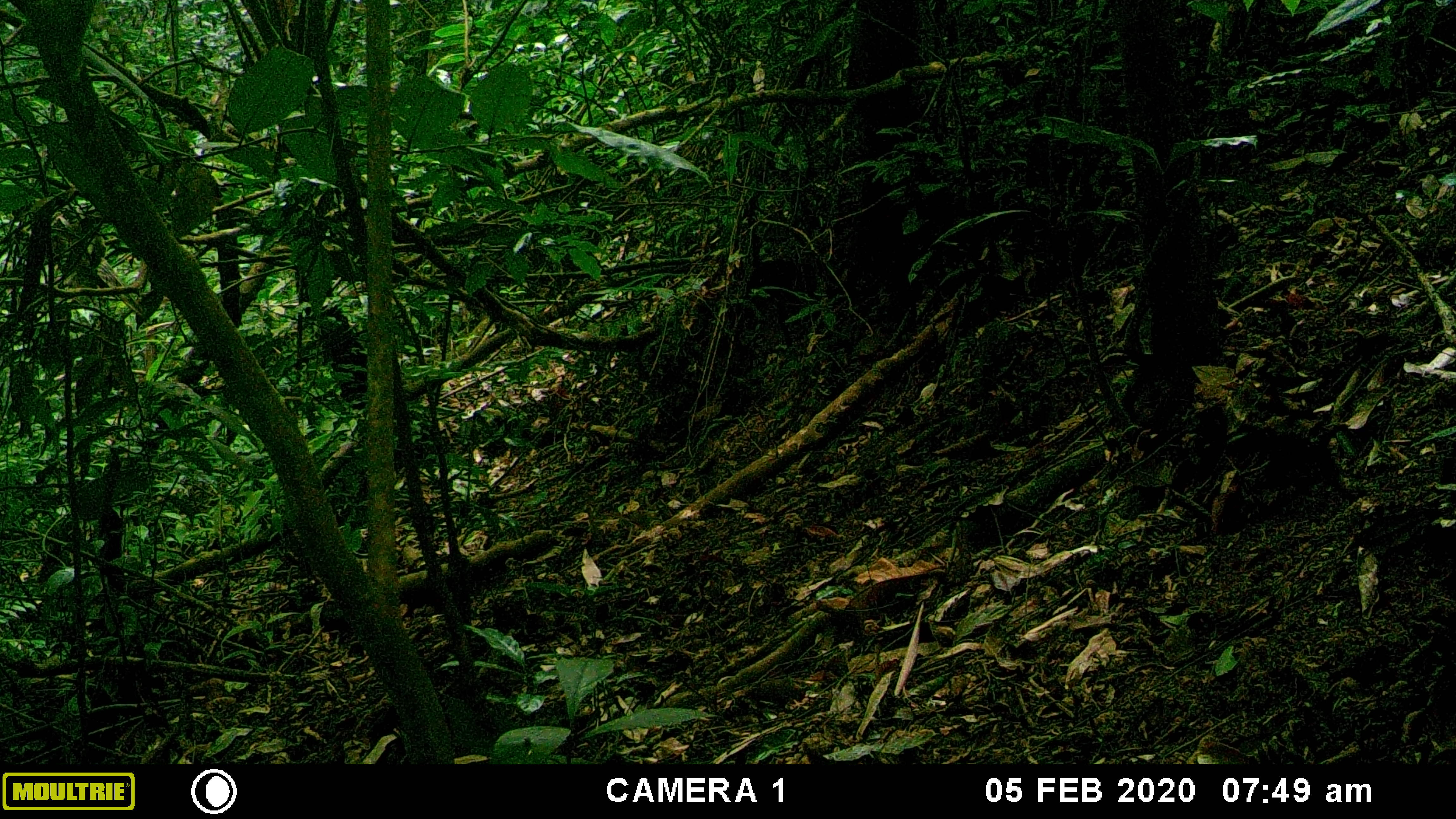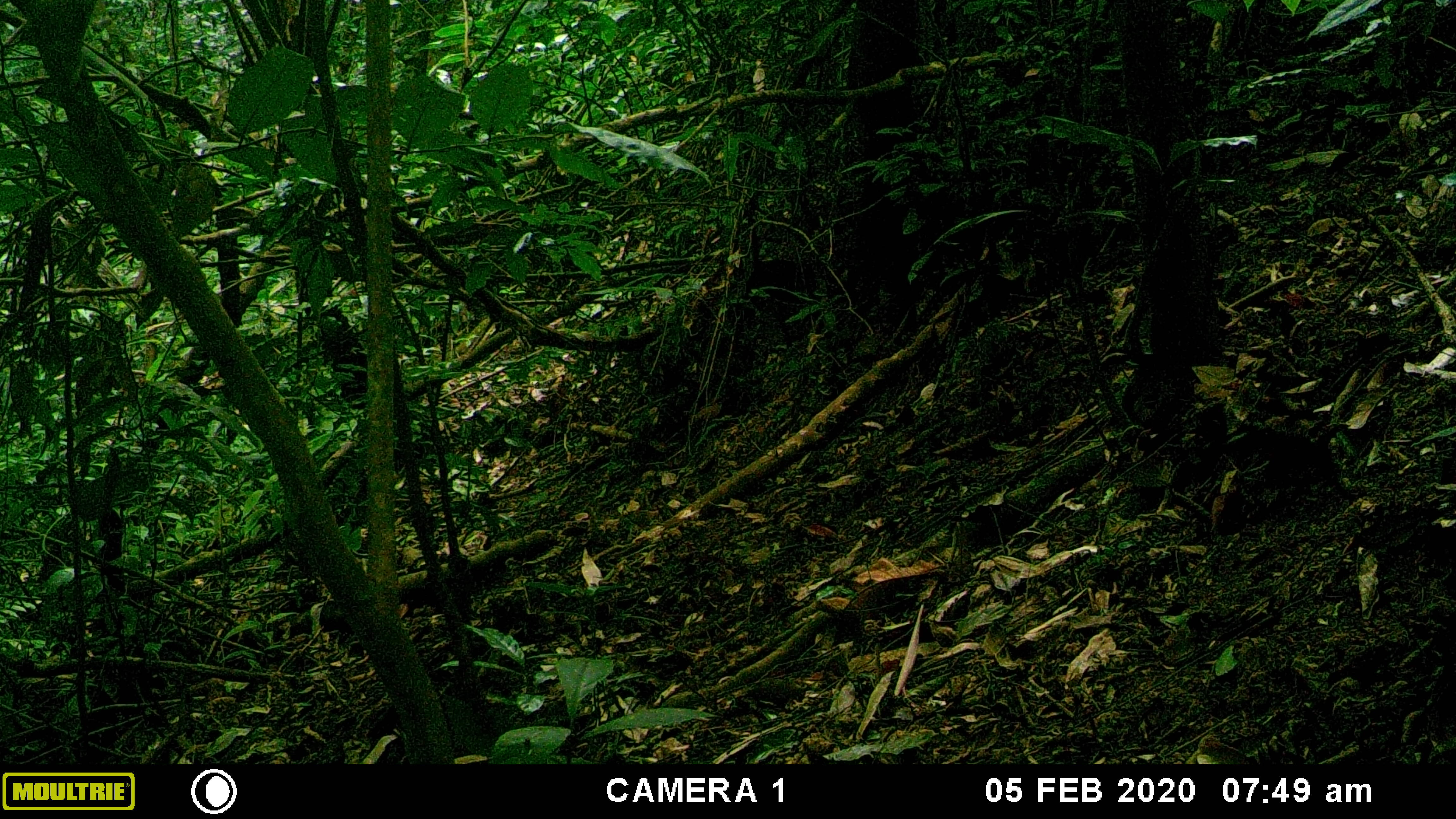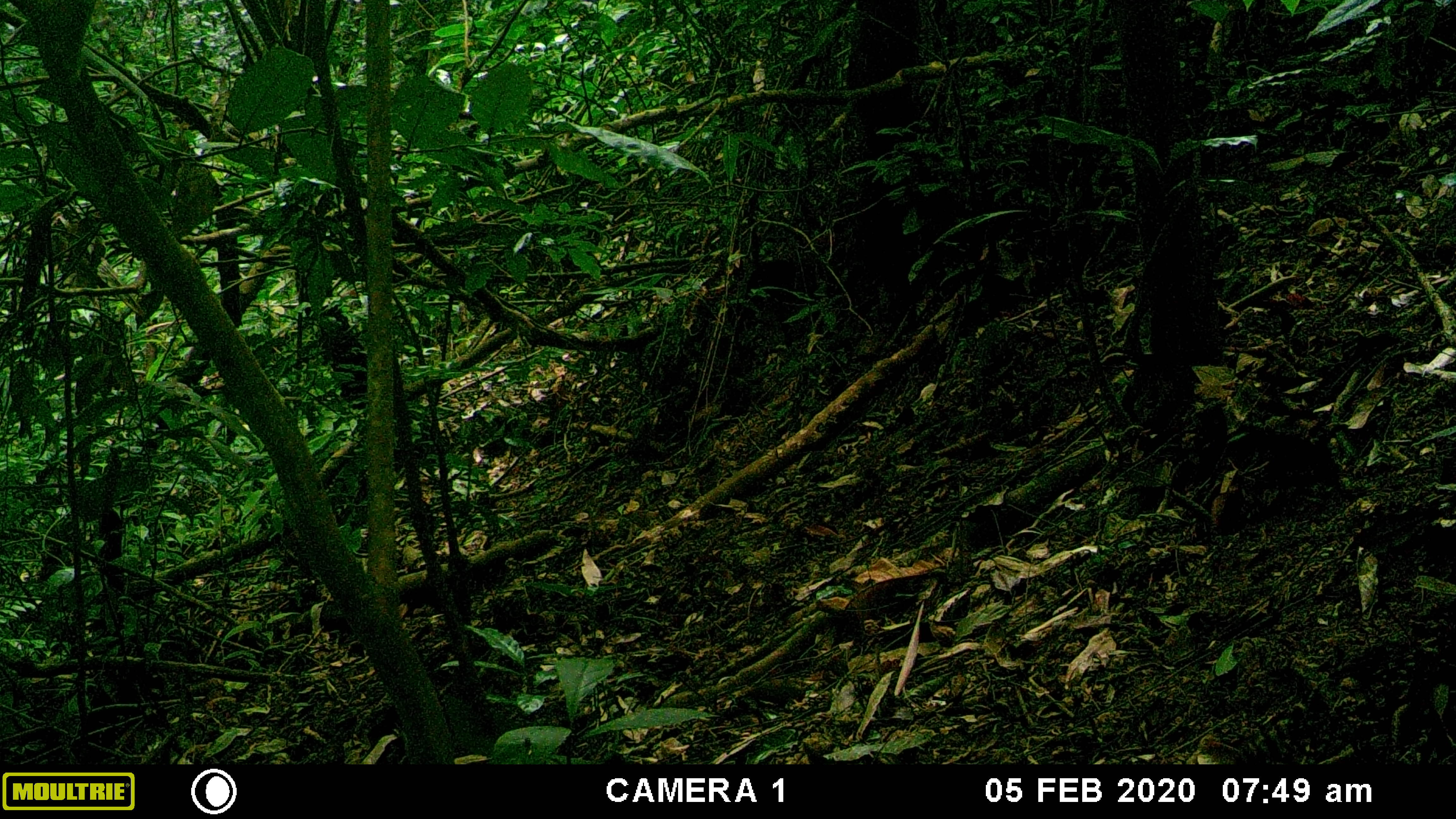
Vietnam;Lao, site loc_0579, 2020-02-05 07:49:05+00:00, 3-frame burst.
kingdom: Animalia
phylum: Chordata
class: Mammalia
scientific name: Mammalia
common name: mammal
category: unidentified small mammal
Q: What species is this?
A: Unidentified small mammal (mammal) (Mammalia).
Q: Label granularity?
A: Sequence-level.